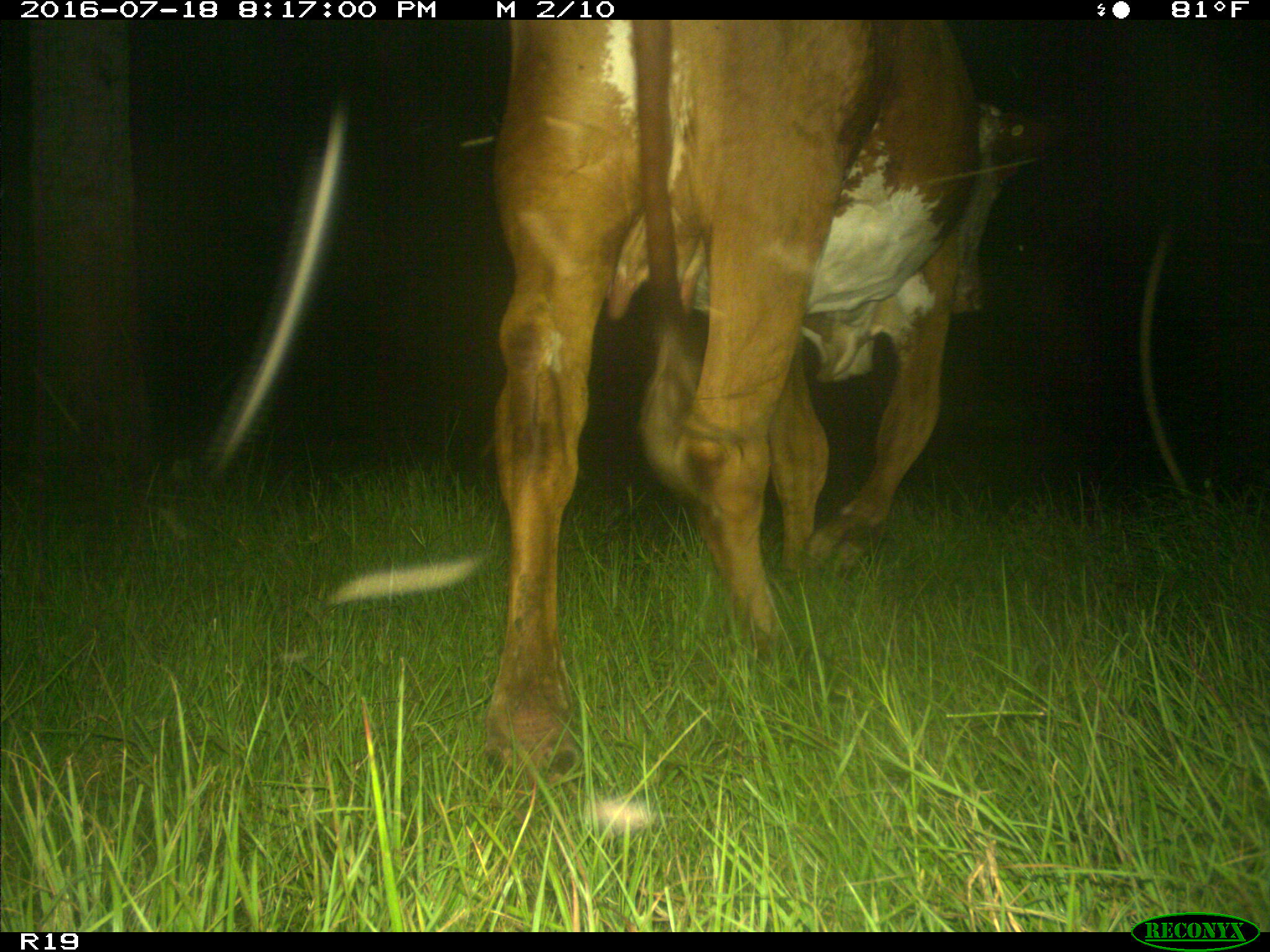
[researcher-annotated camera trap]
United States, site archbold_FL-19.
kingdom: Animalia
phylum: Chordata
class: Mammalia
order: Artiodactyla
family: Bovidae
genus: Bos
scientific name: Bos taurus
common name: domestic cow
Bos taurus (domestic cow).